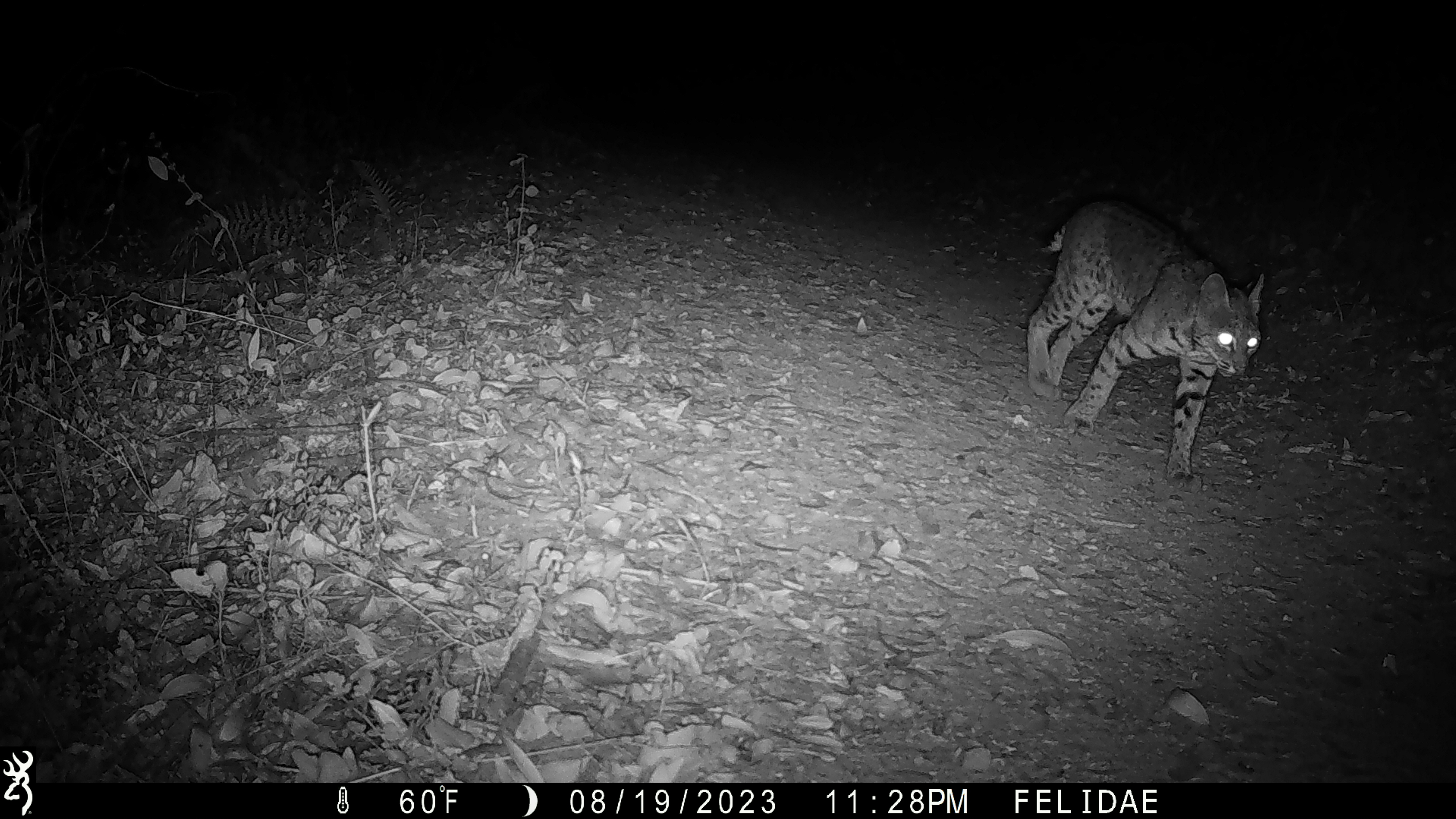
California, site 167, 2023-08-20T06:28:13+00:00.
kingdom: Animalia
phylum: Chordata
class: Mammalia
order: Carnivora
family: Felidae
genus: Lynx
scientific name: Lynx rufus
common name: bobcat